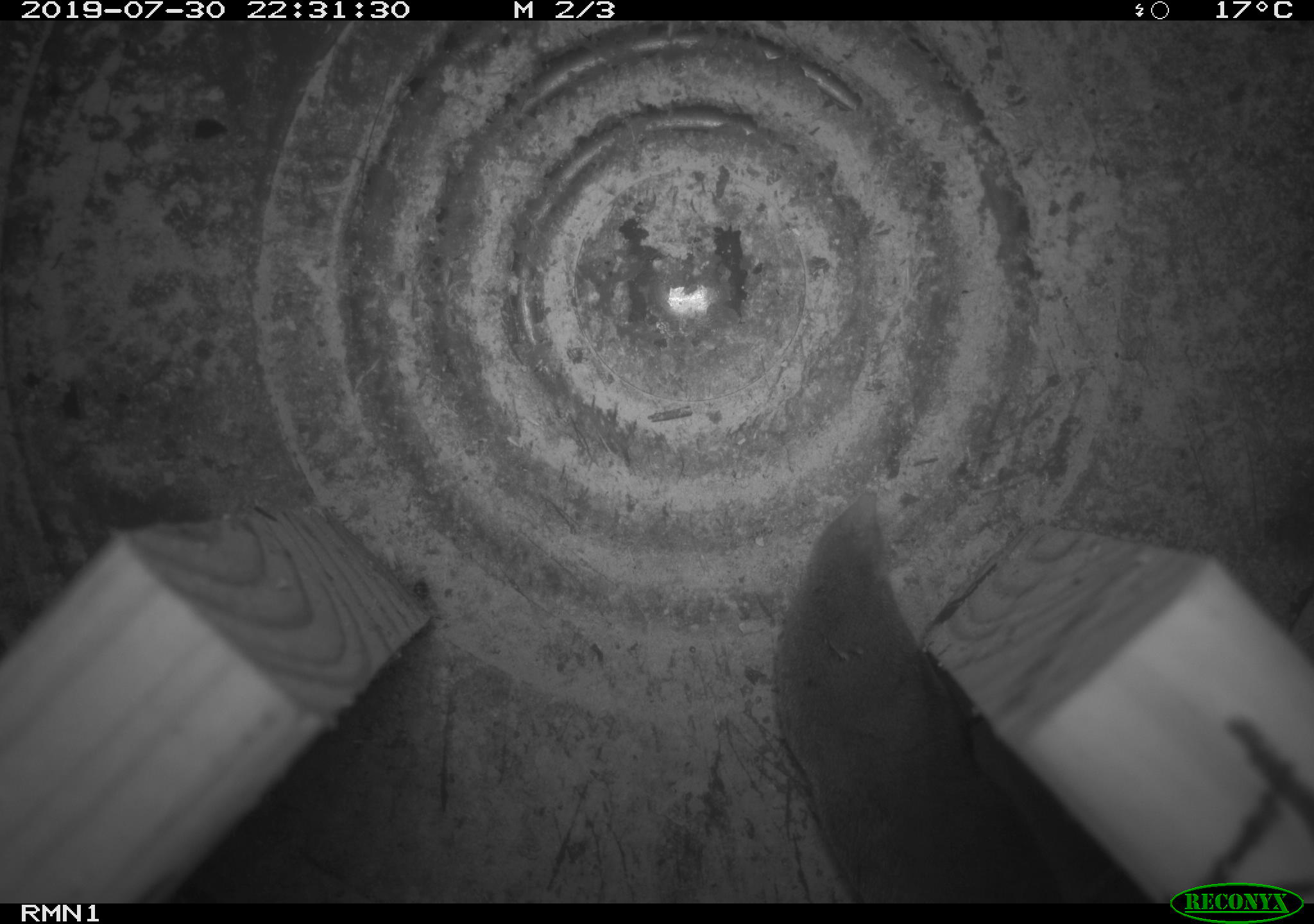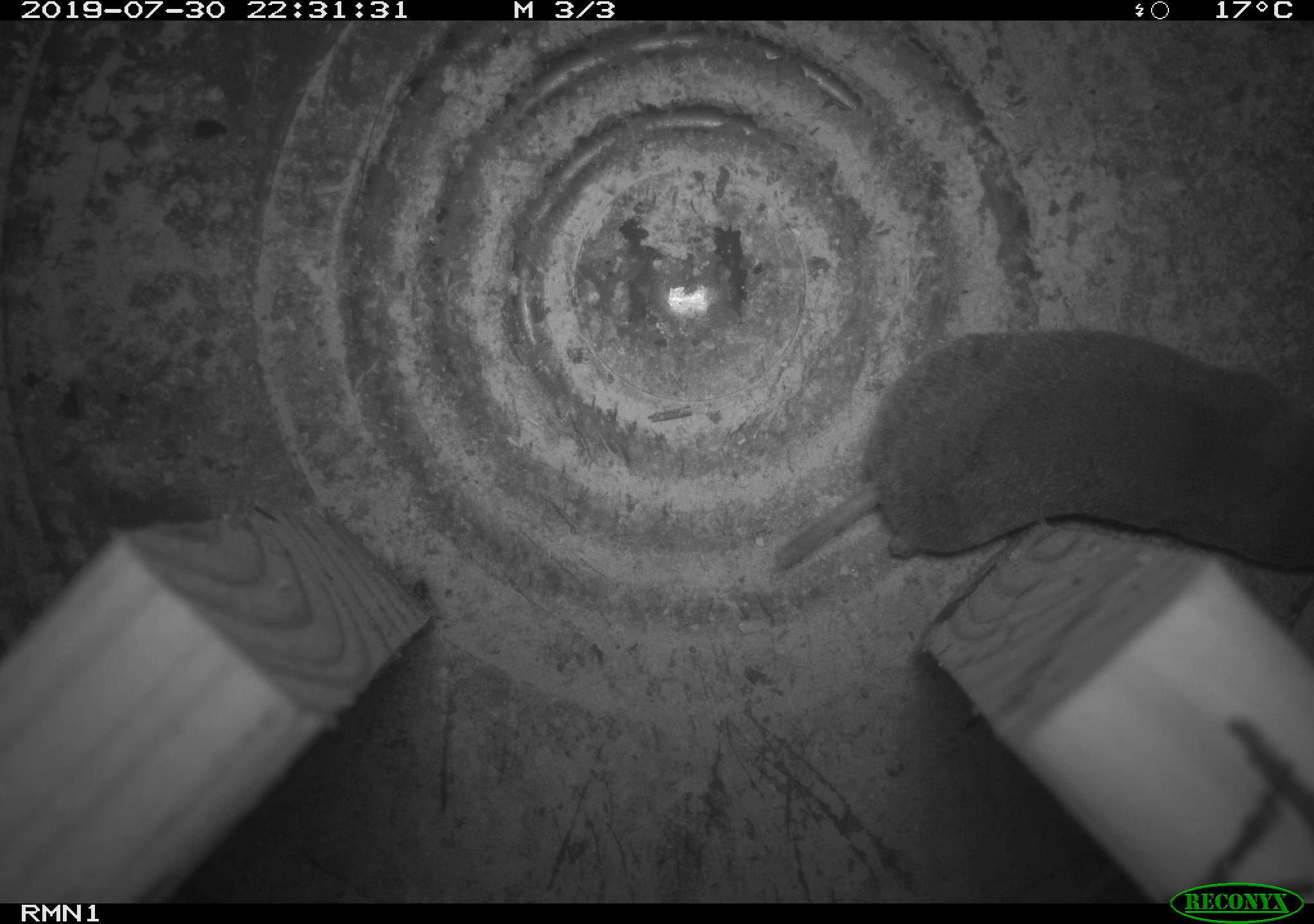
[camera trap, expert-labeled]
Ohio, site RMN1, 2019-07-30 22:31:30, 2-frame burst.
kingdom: Animalia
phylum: Chordata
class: Mammalia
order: Eulipotyphla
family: Soricidae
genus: Blarina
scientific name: Blarina brevicauda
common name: northern short-tailed shrew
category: n. short-tailed shrew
N. short-tailed shrew (northern short-tailed shrew) (Blarina brevicauda).